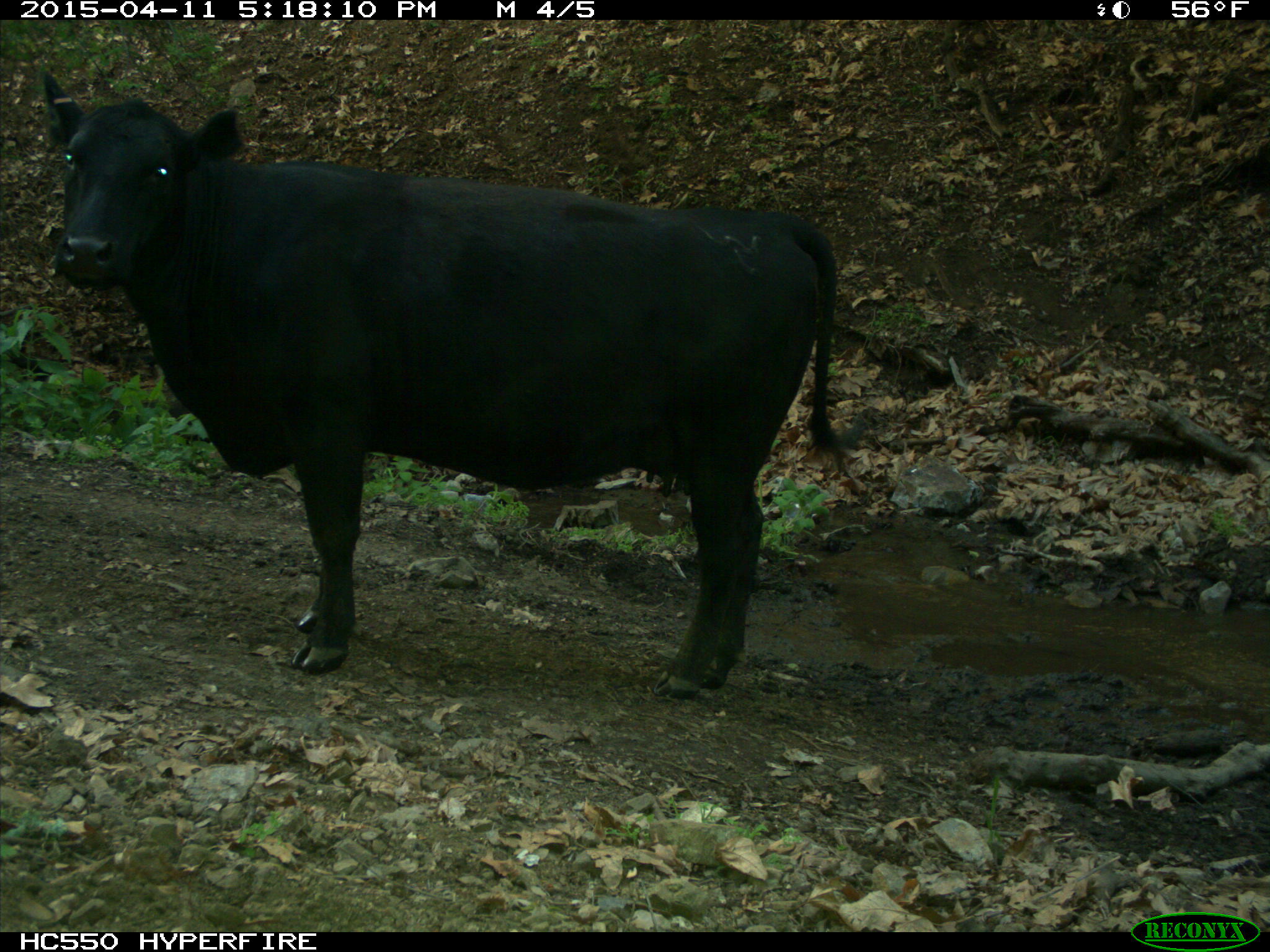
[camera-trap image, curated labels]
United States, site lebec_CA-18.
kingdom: Animalia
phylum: Chordata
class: Mammalia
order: Artiodactyla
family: Bovidae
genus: Bos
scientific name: Bos taurus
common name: domestic cow